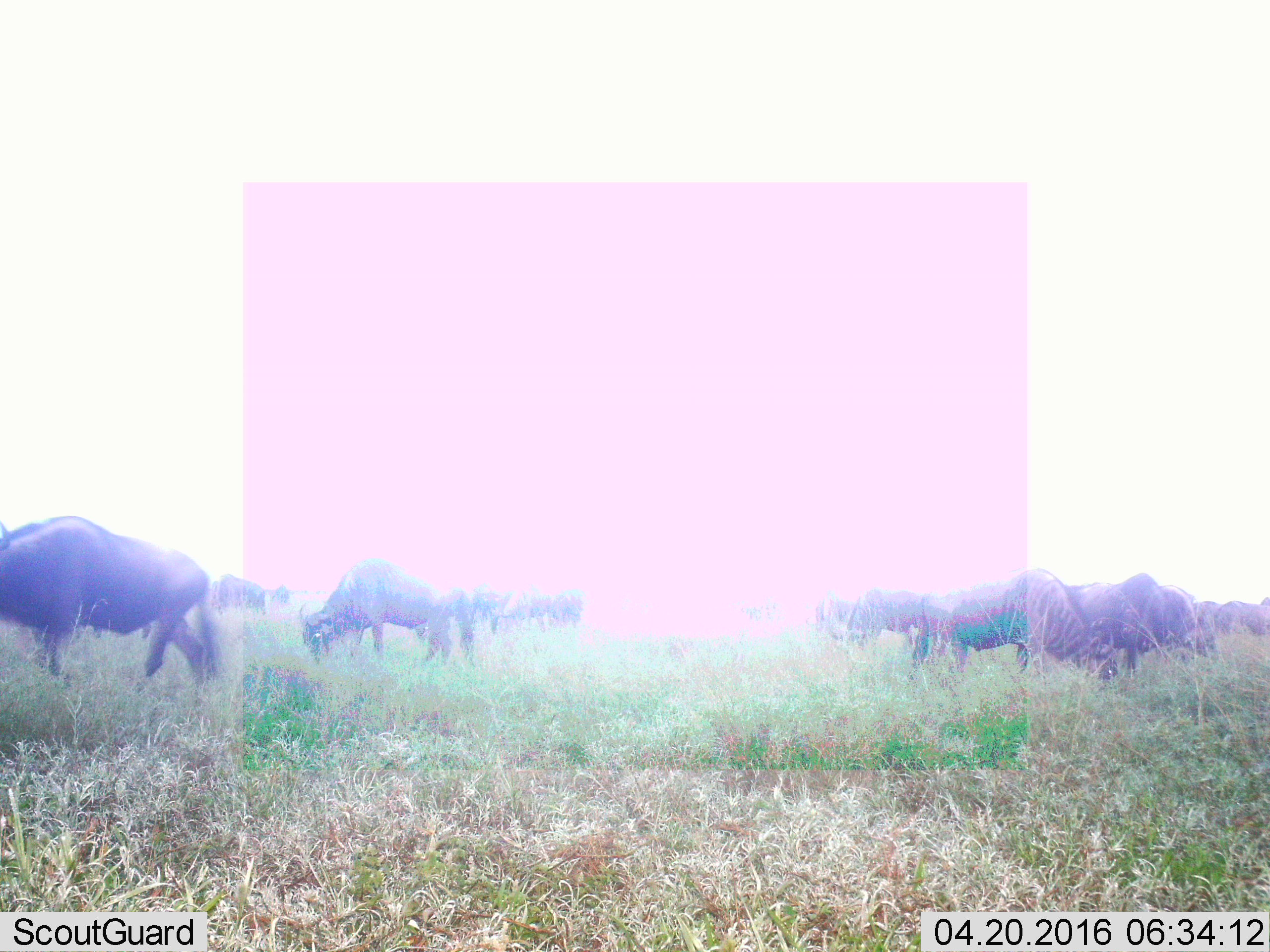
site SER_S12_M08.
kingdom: Animalia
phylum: Chordata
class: Mammalia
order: Artiodactyla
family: Bovidae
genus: Connochaetes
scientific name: Connochaetes taurinus taurinus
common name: blue wildebeest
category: wildebeestblue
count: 11-50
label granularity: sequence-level